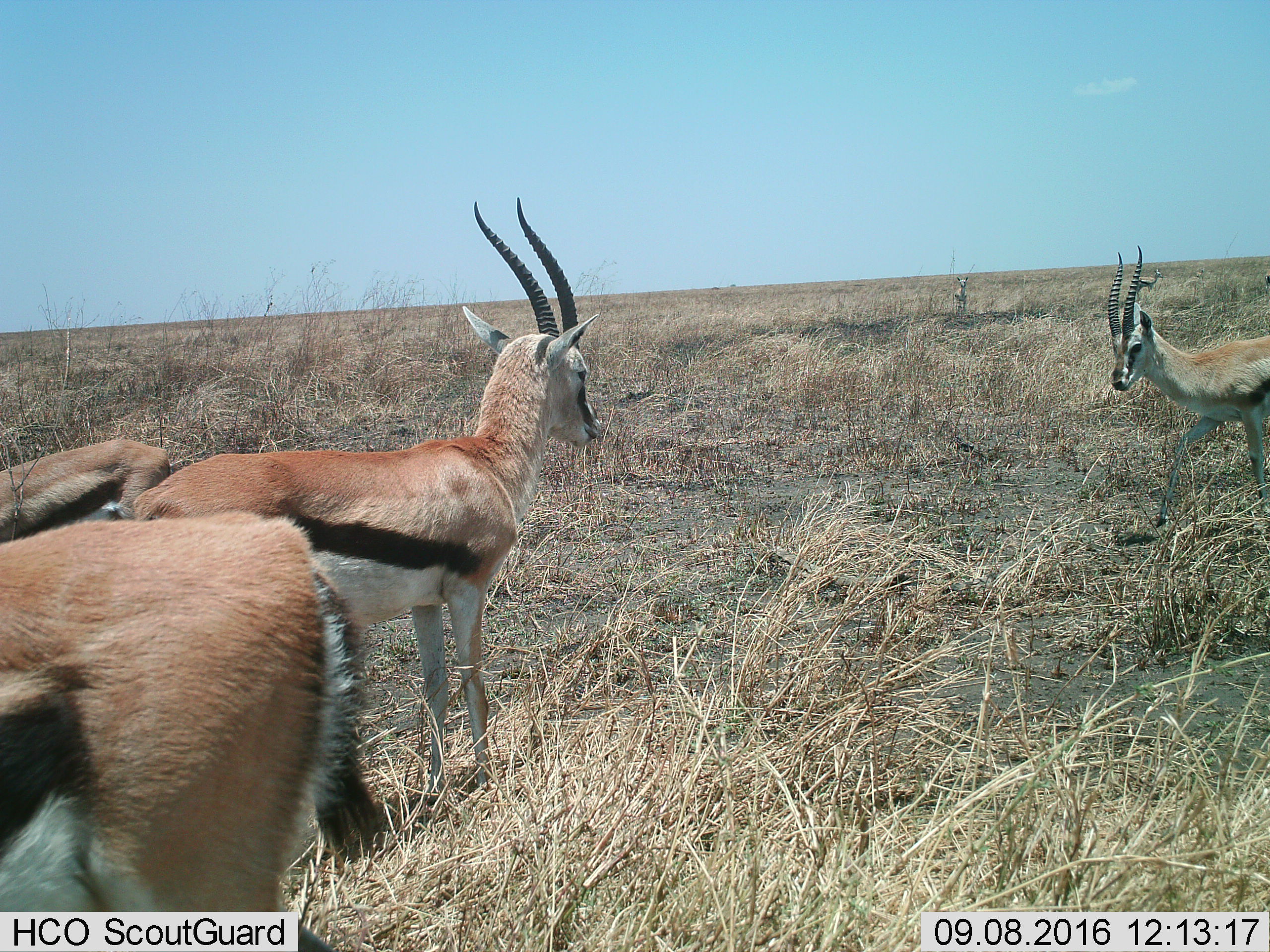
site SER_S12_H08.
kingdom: Animalia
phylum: Chordata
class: Mammalia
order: Artiodactyla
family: Bovidae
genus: Eudorcas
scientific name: Eudorcas thomsonii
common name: thomson's gazelle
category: gazellethomsons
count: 6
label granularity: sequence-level